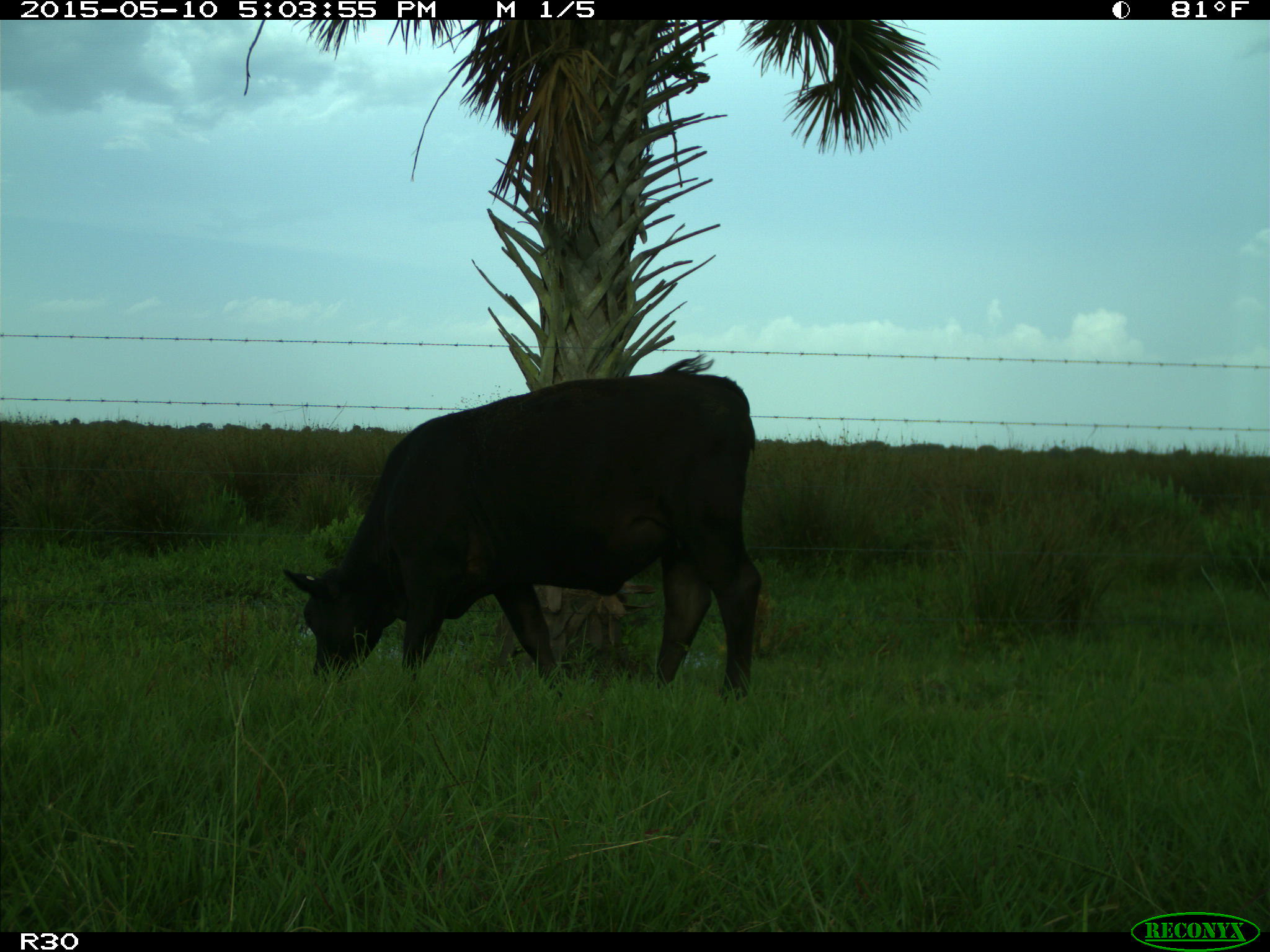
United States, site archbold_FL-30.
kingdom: Animalia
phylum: Chordata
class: Mammalia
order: Artiodactyla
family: Bovidae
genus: Bos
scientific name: Bos taurus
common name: domestic cow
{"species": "Bos taurus (domestic cow)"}